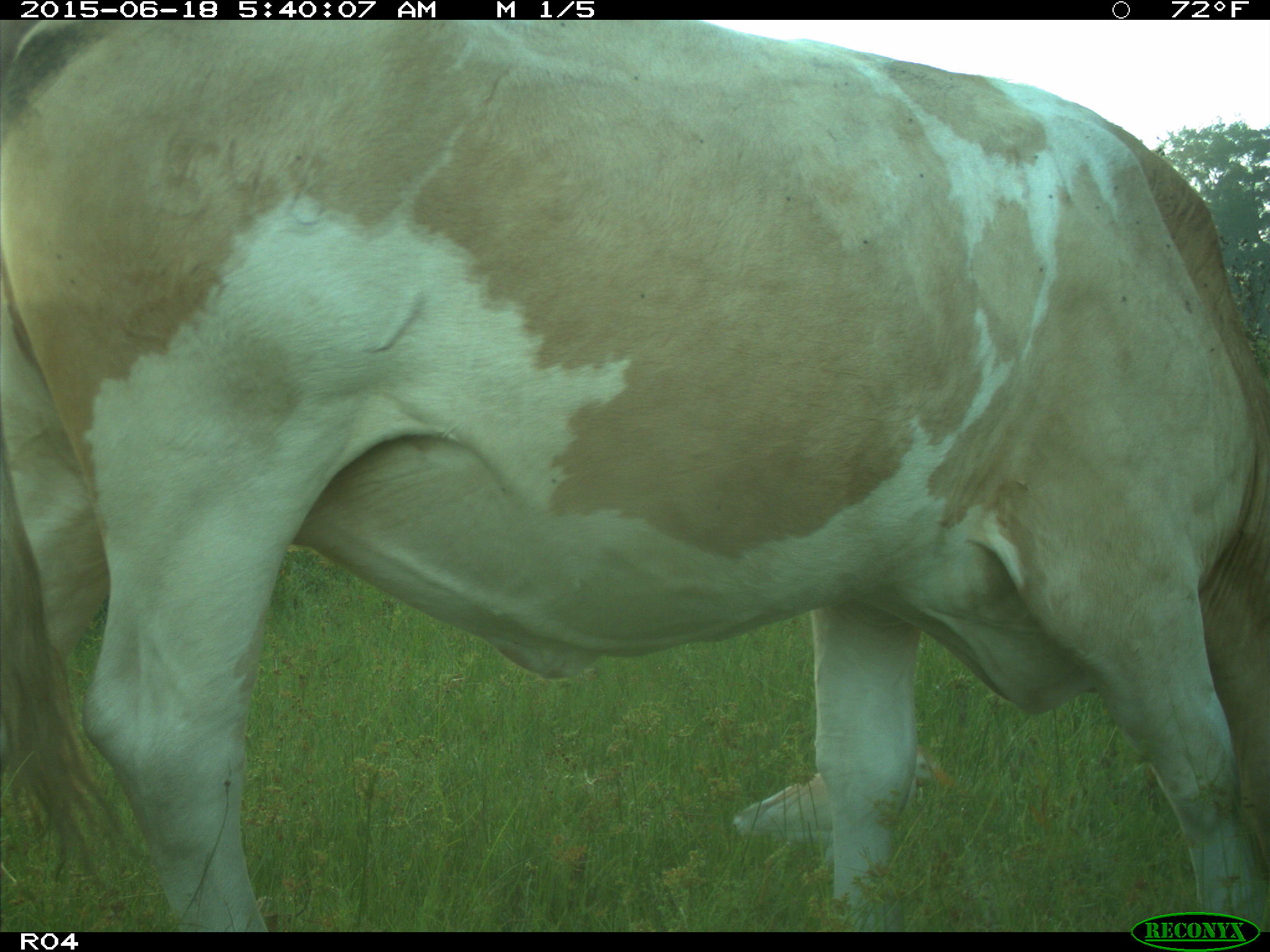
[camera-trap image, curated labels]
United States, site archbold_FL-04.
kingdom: Animalia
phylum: Chordata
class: Mammalia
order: Artiodactyla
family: Bovidae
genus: Bos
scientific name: Bos taurus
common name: domestic cow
Bos taurus (domestic cow).